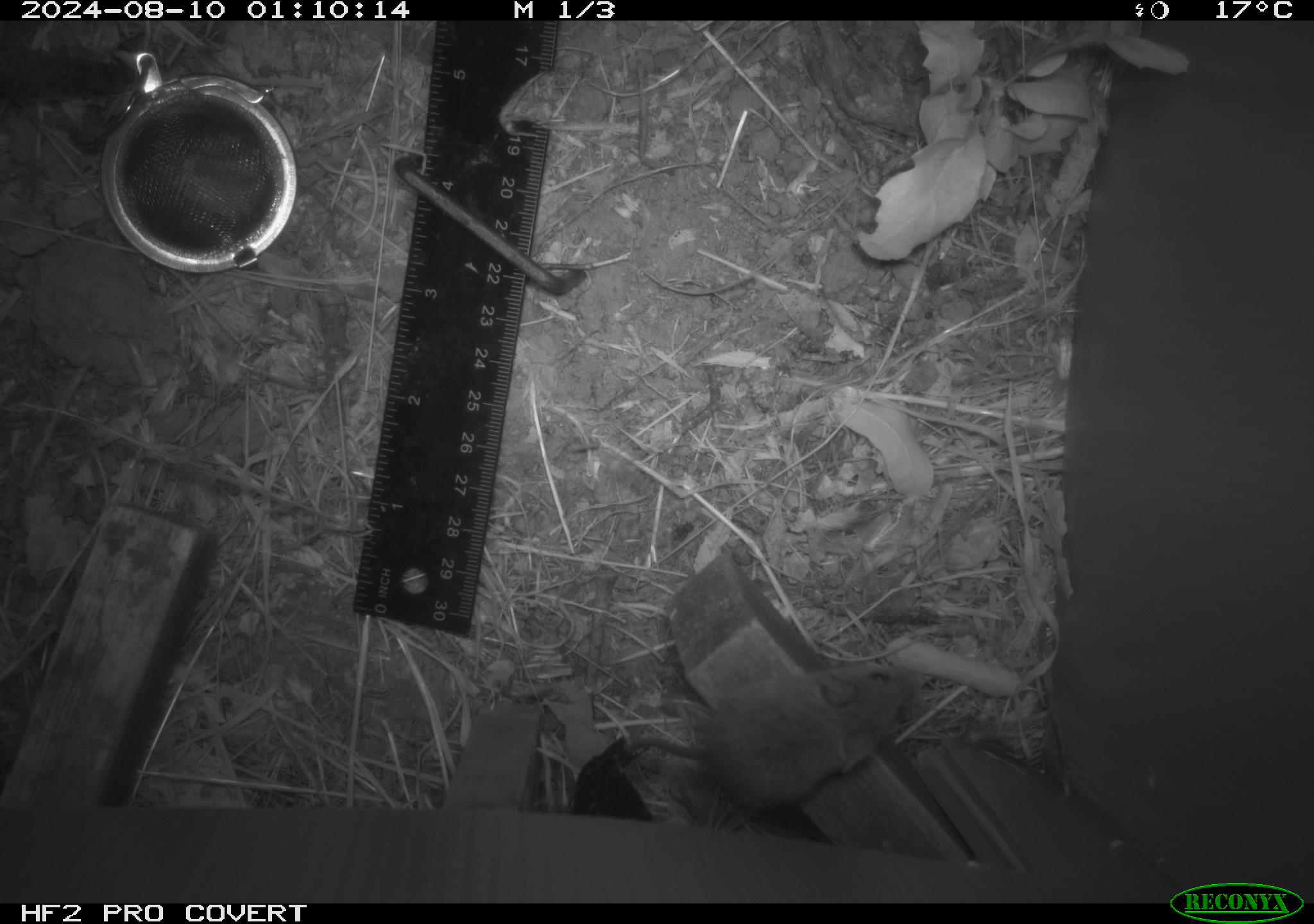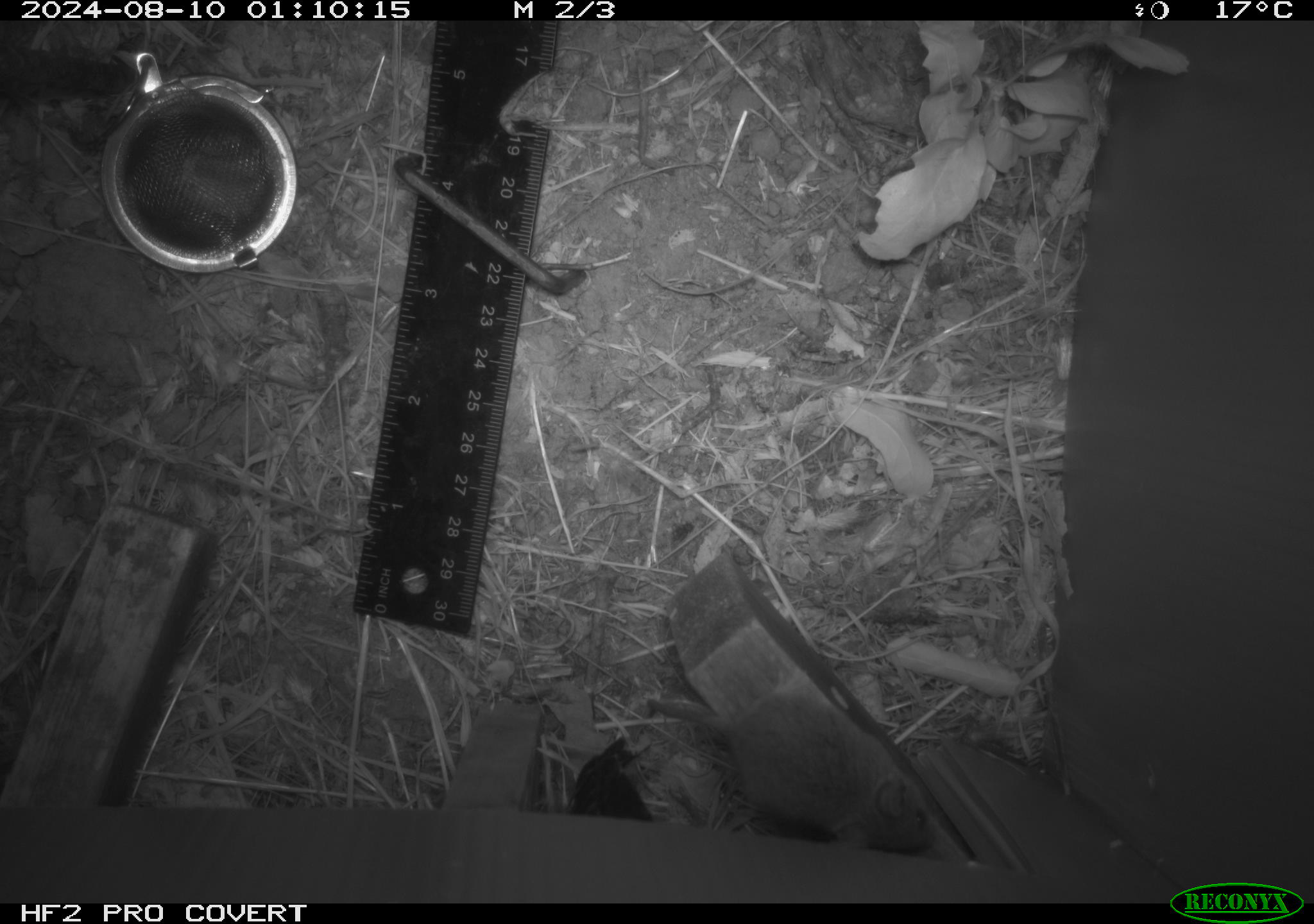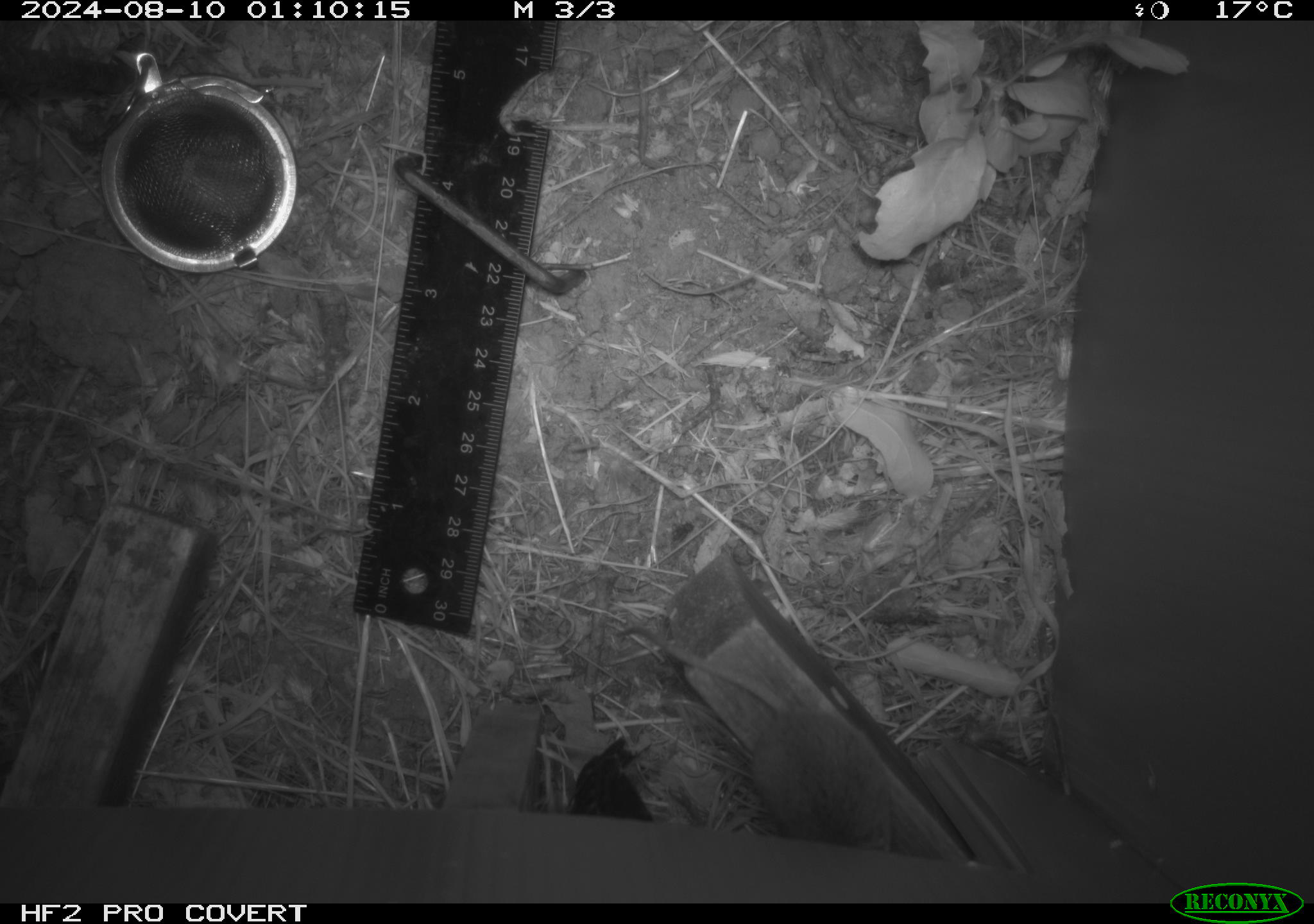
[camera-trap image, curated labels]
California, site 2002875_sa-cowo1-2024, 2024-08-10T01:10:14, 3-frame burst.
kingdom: Animalia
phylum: Chordata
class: Mammalia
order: Rodentia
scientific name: Rodentia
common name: mouse species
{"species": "mouse species (Rodentia)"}